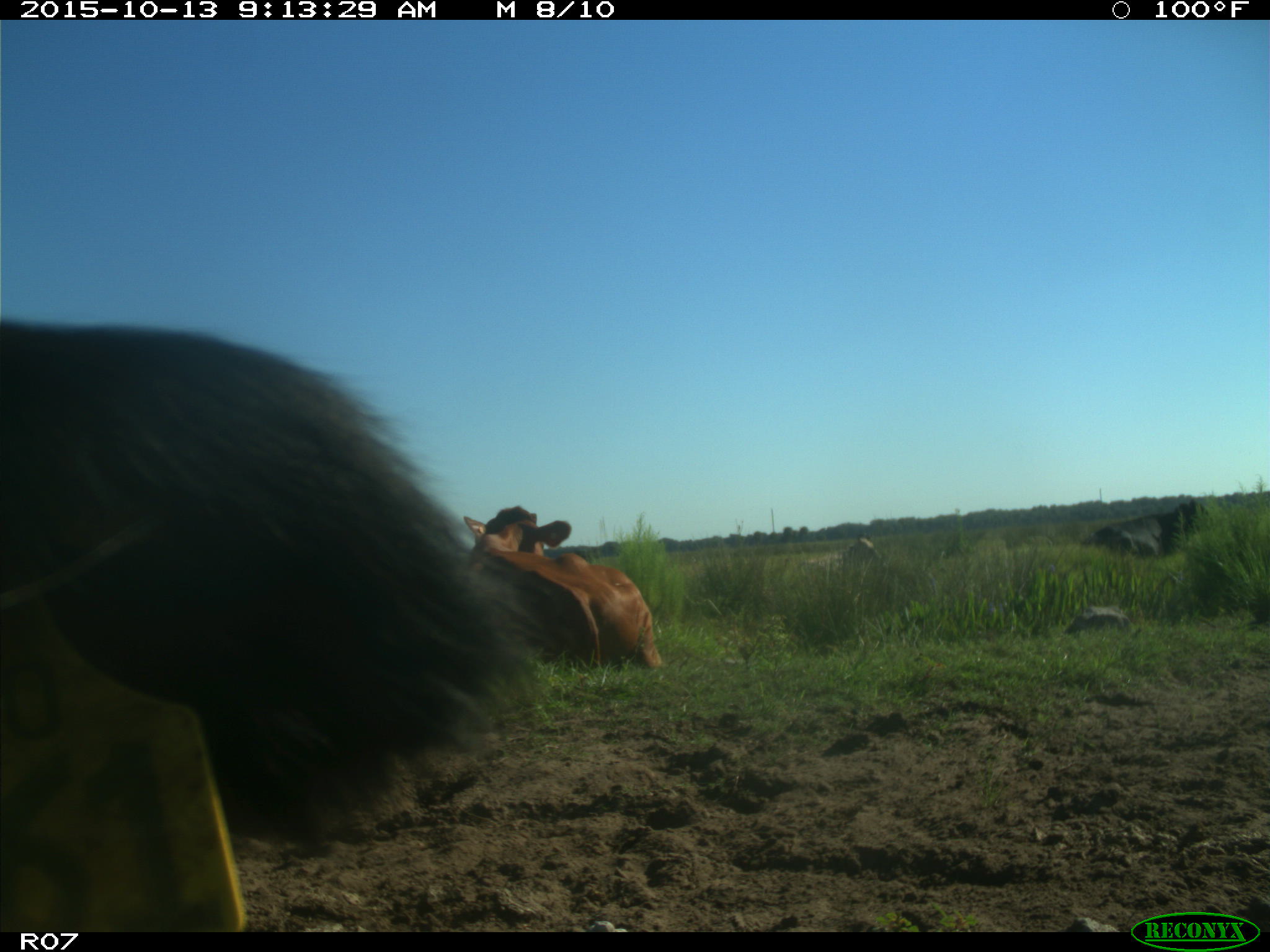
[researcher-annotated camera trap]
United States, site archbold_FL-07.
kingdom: Animalia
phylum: Chordata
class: Mammalia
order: Artiodactyla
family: Bovidae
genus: Bos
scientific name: Bos taurus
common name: domestic cow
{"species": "Bos taurus (domestic cow)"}